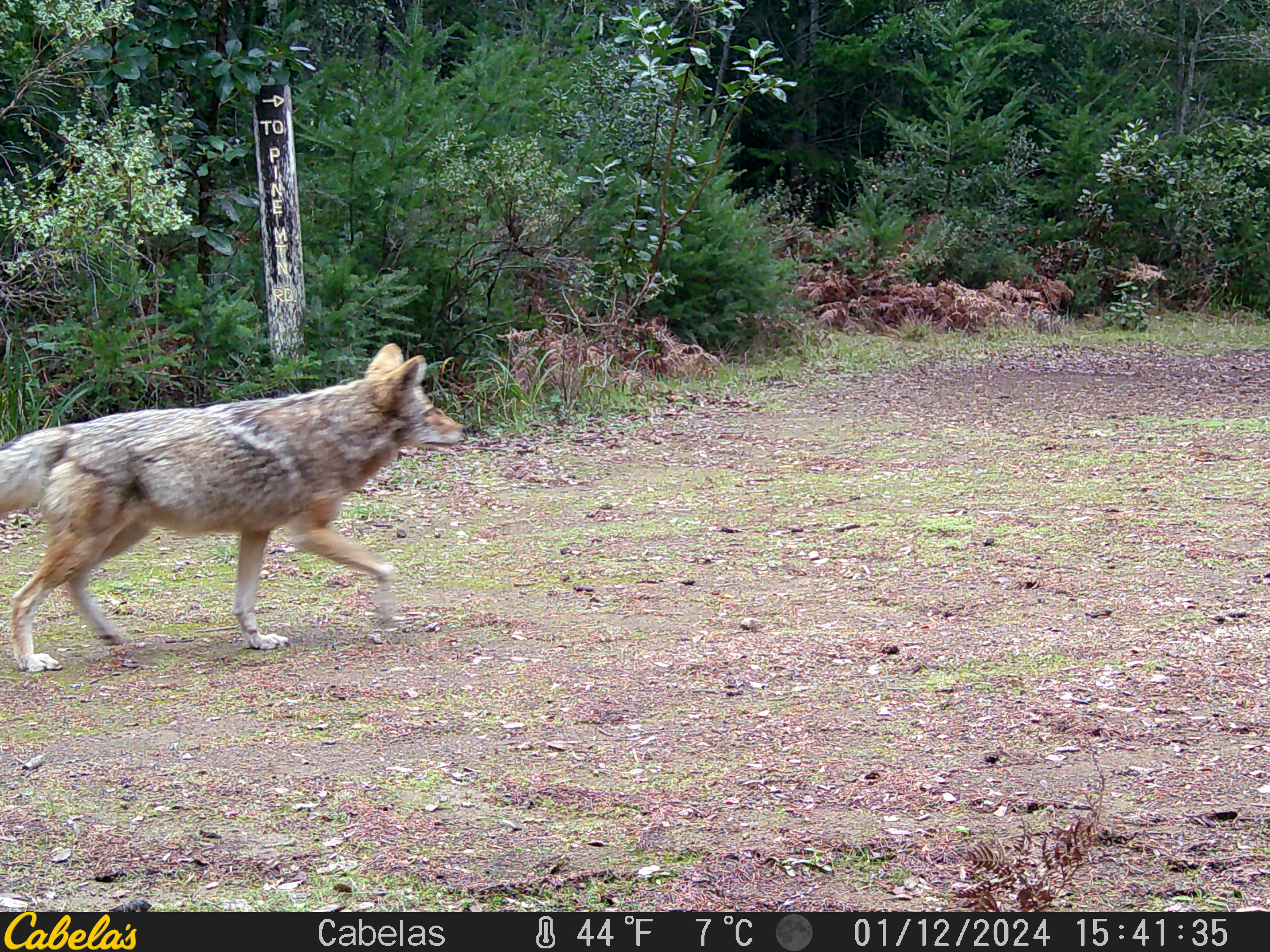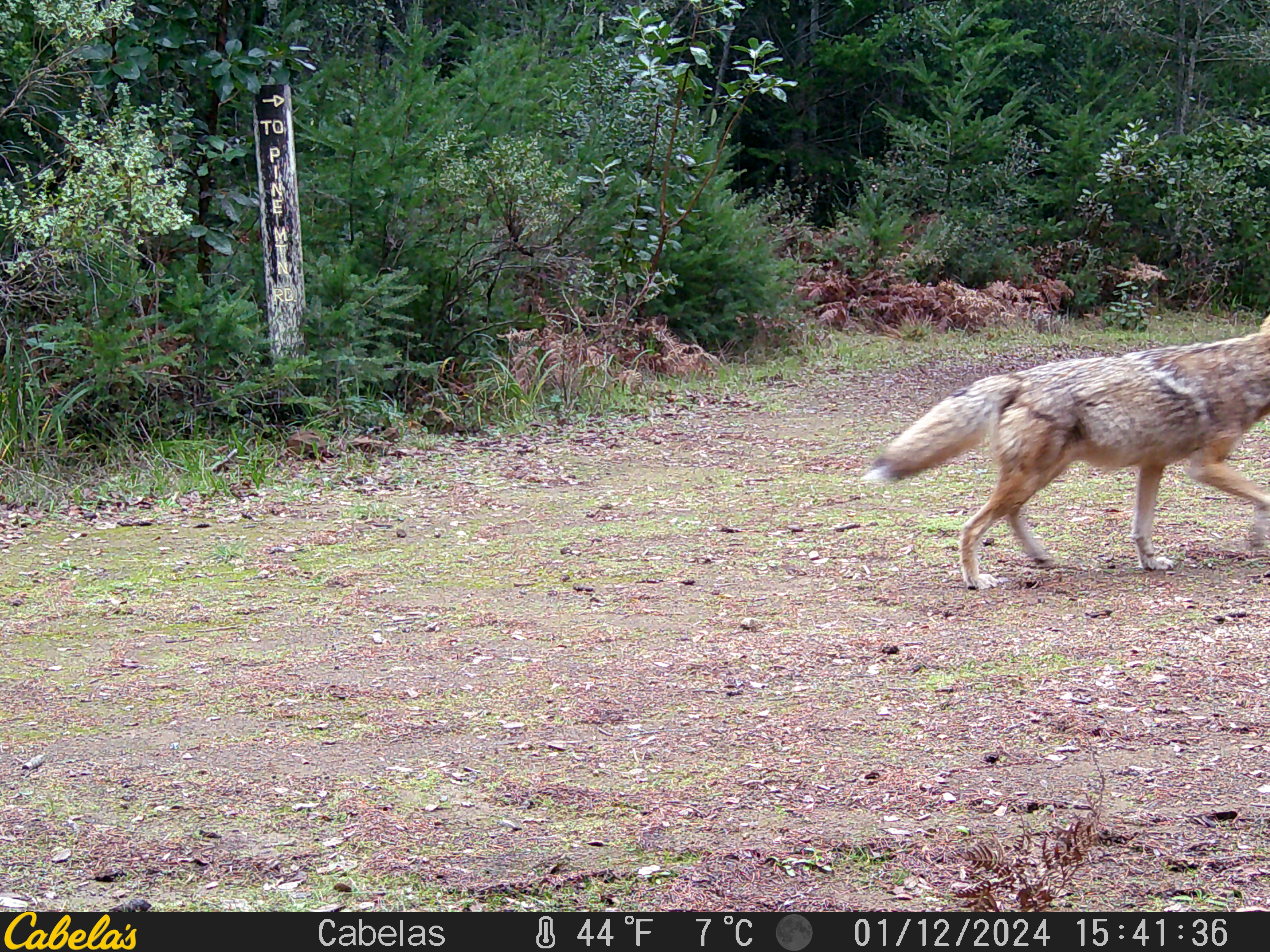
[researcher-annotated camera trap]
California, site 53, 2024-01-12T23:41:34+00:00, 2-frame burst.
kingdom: Animalia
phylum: Chordata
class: Mammalia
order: Carnivora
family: Canidae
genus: Canis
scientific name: Canis latrans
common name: coyote